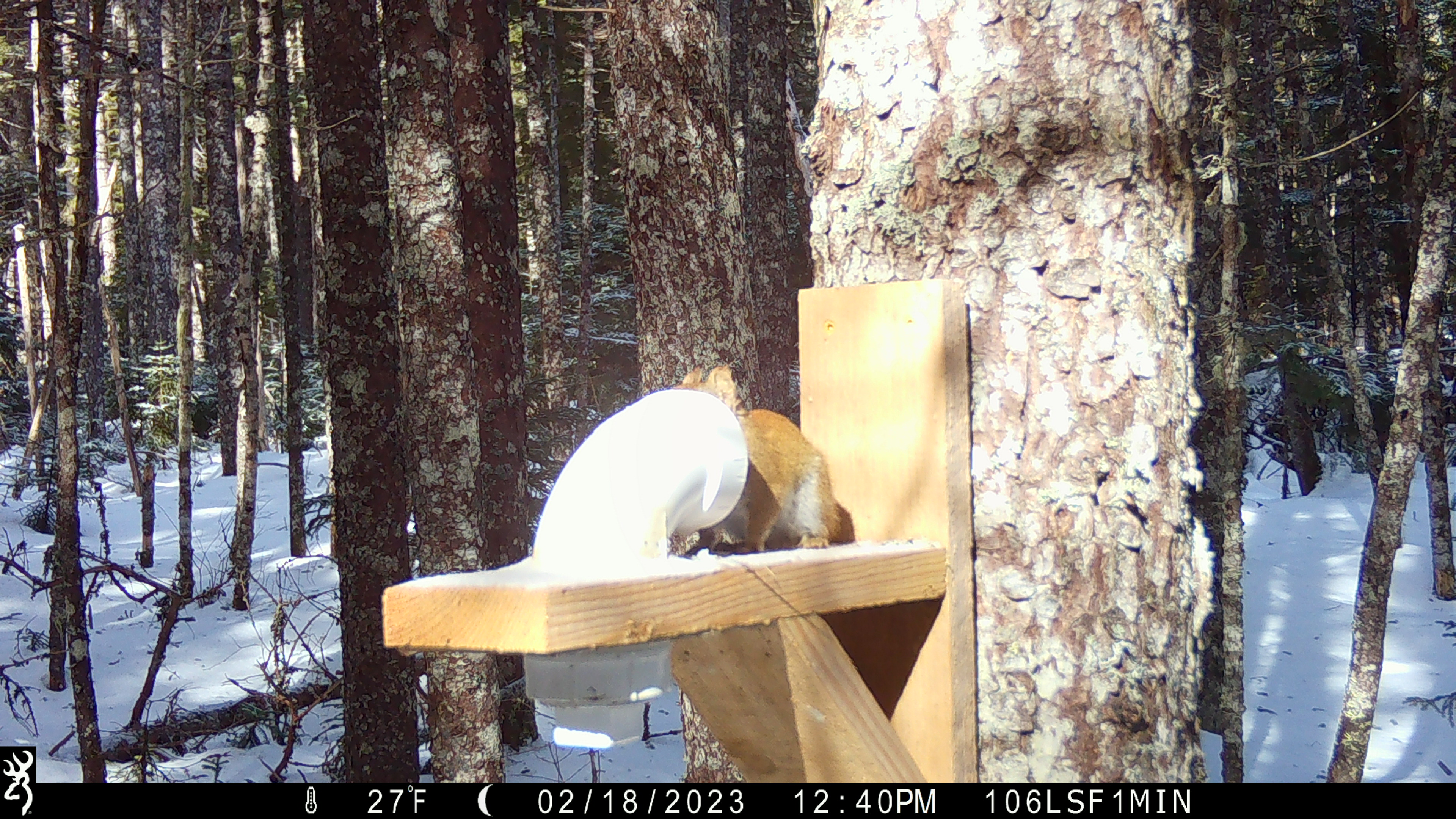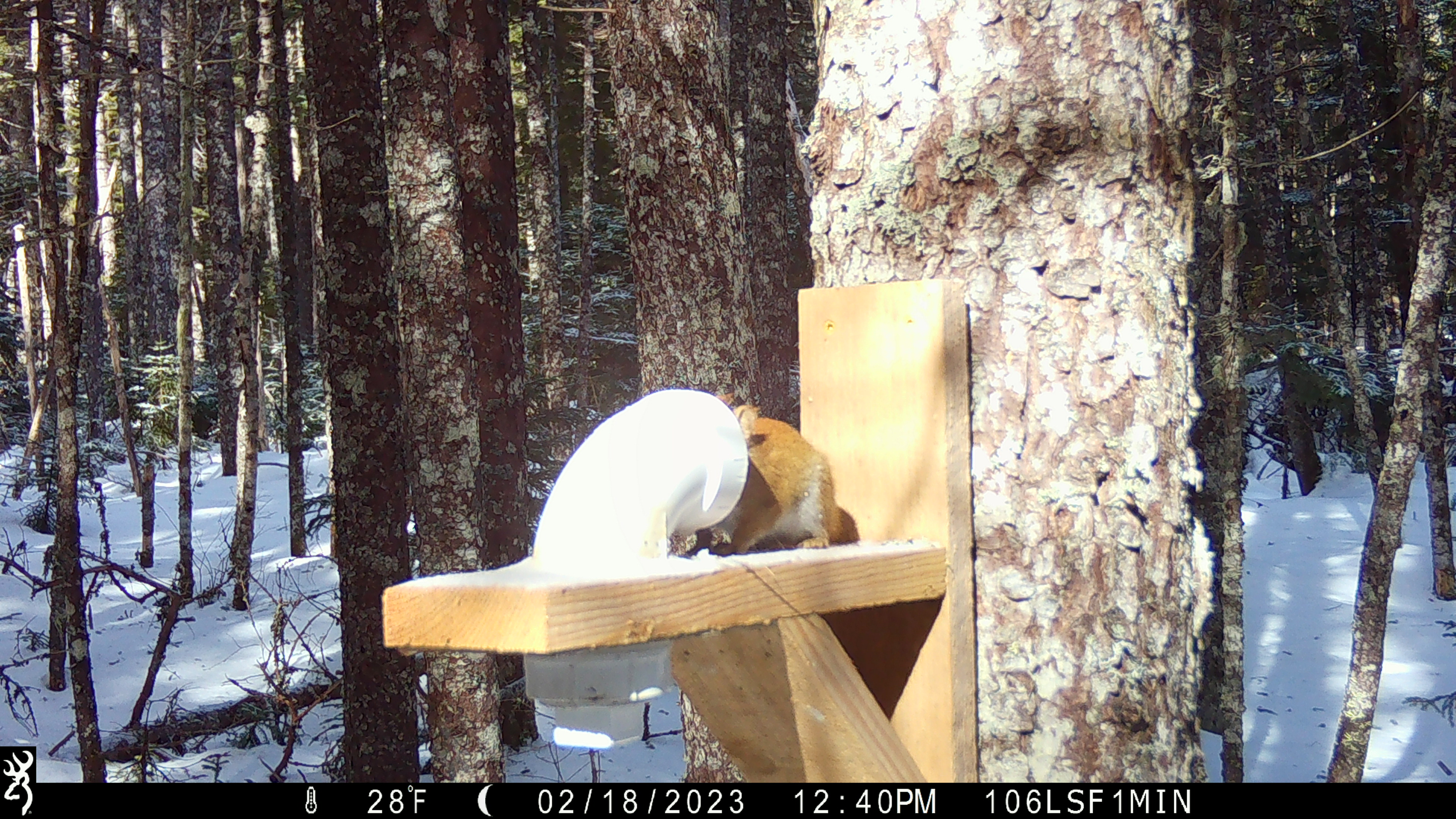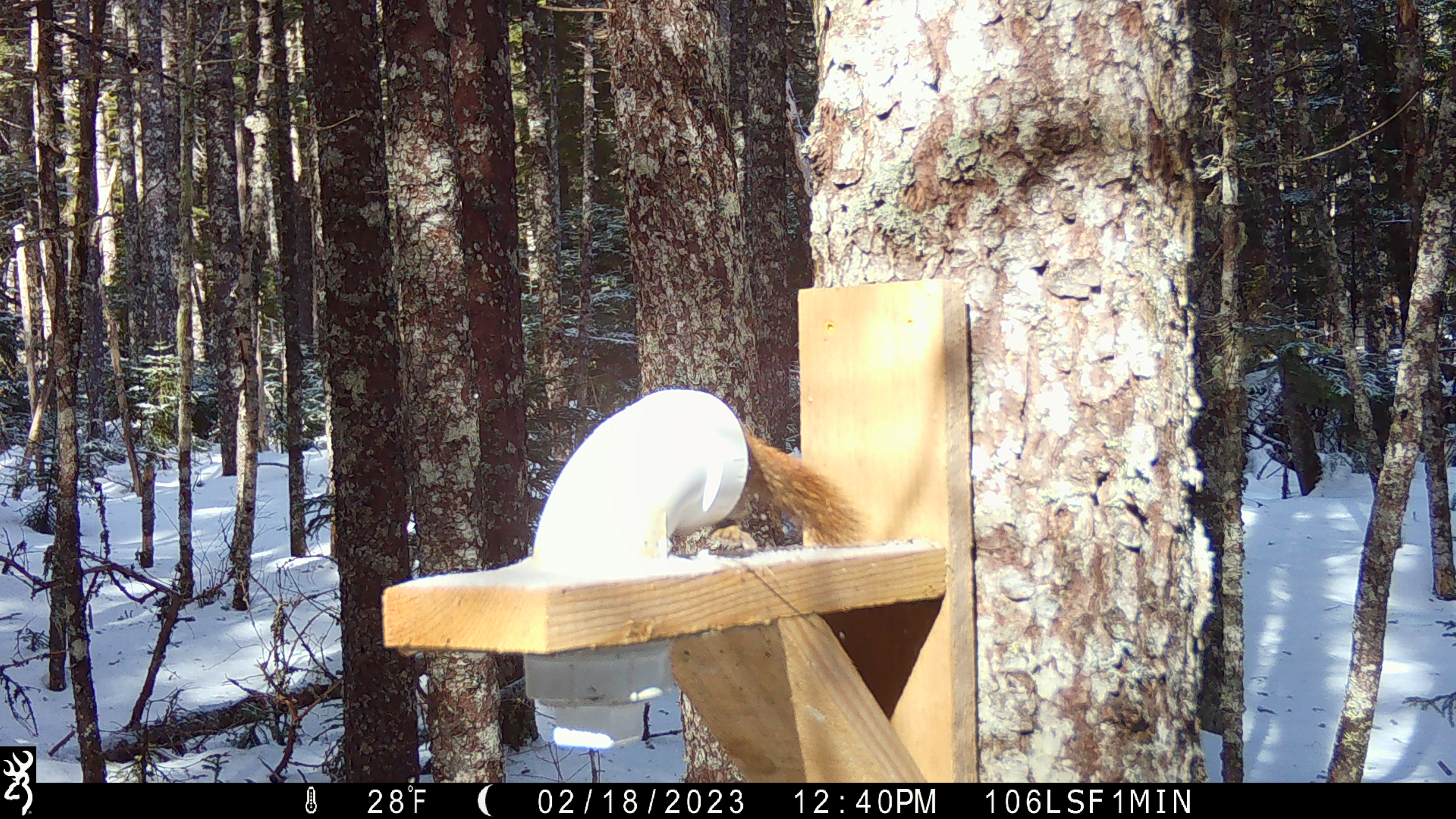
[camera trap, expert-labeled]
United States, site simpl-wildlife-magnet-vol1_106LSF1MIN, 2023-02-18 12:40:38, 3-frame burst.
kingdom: Animalia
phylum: Chordata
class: Mammalia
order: Rodentia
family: Sciuridae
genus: Tamiasciurus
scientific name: Tamiasciurus hudsonicus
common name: red squirrel